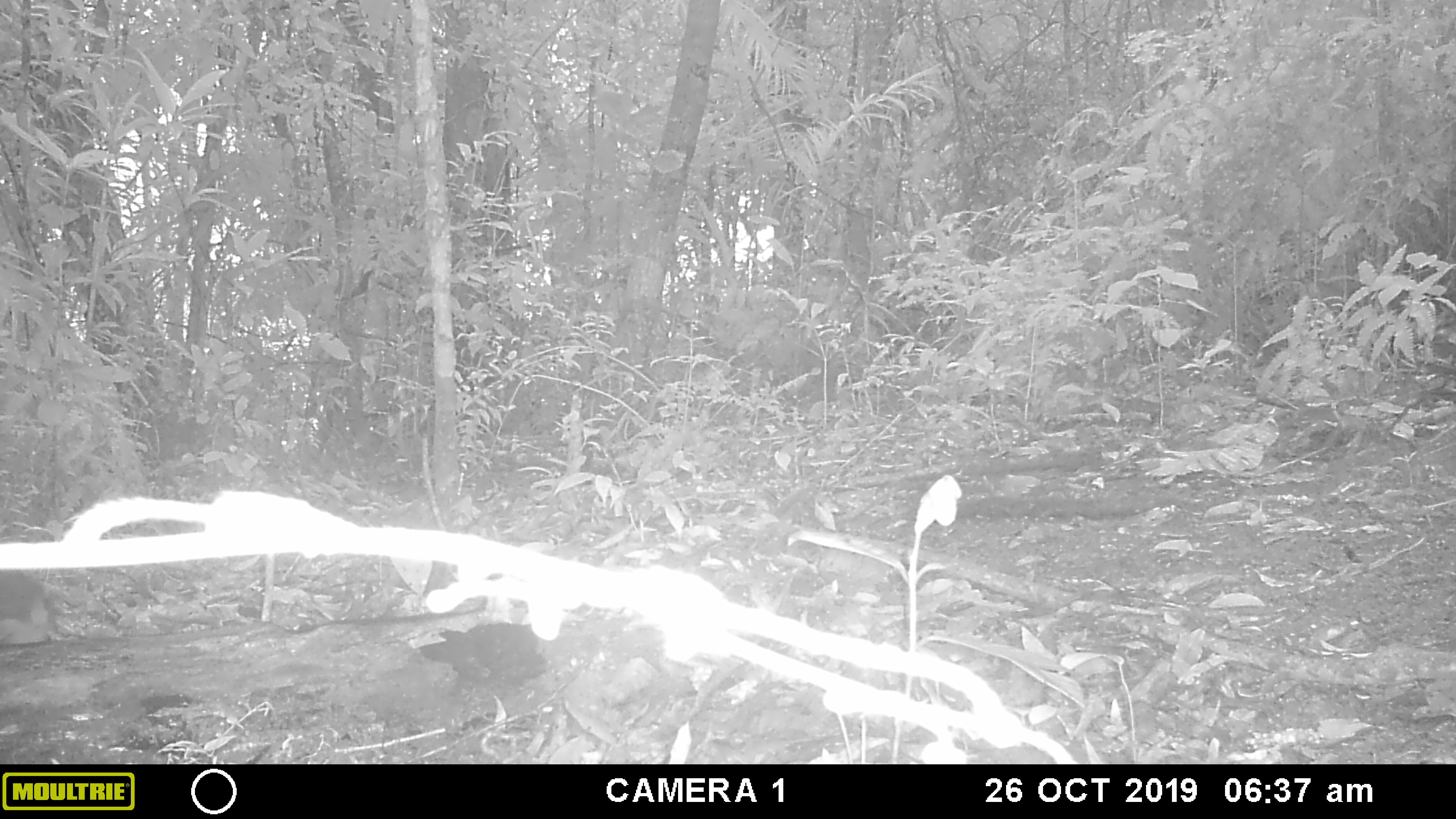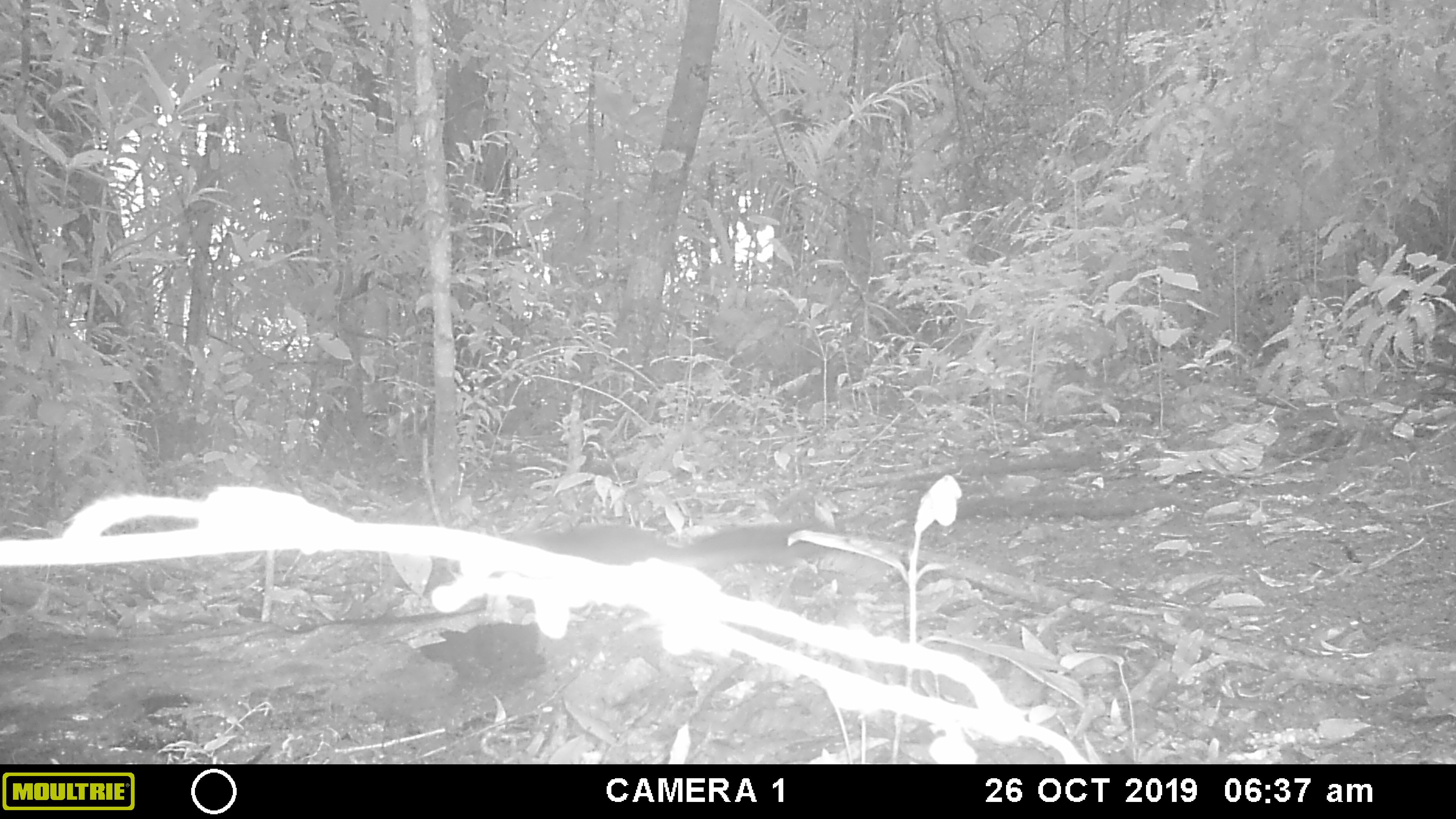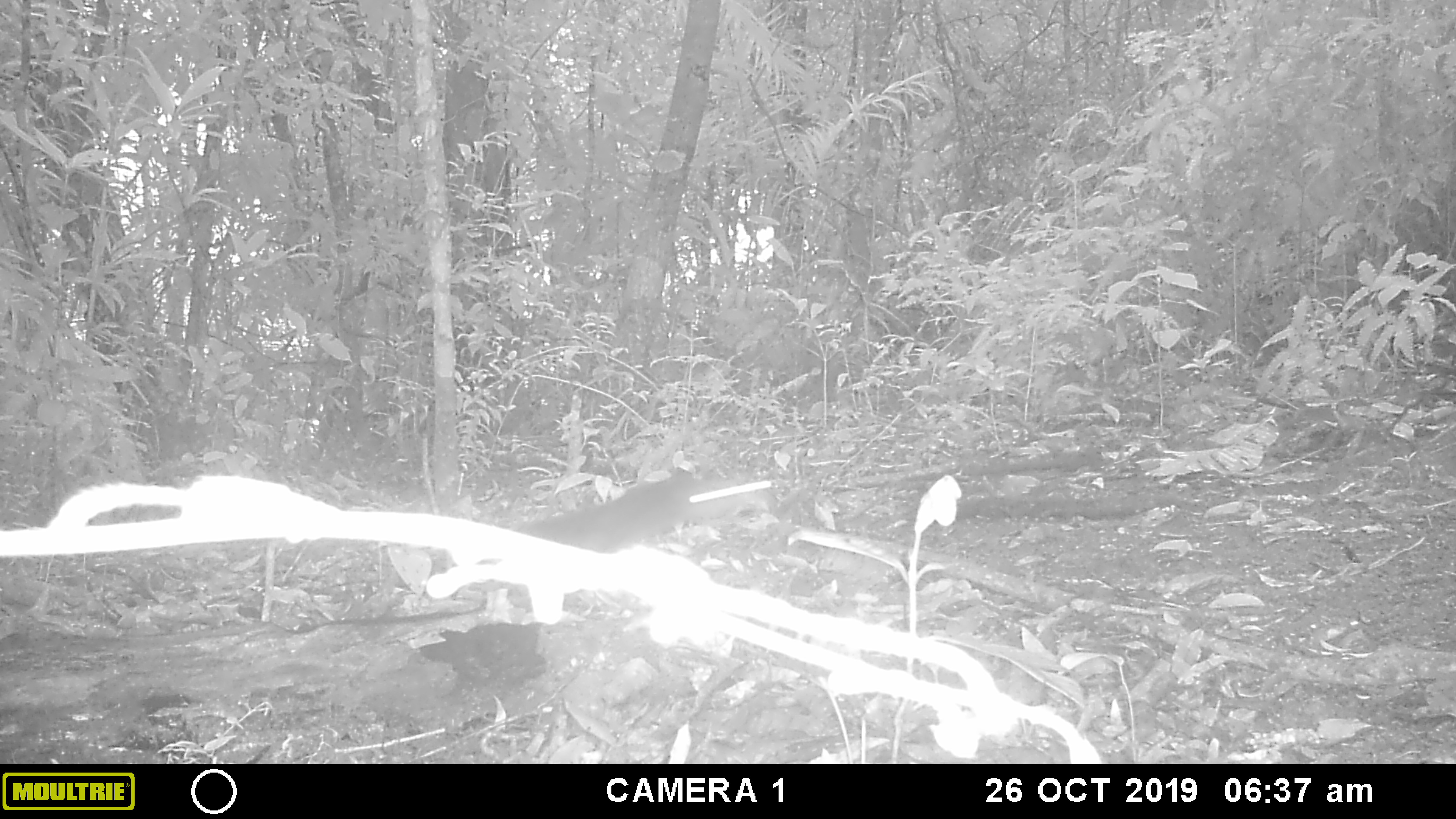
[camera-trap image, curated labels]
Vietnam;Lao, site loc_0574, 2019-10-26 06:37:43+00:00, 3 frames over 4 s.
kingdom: Animalia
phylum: Chordata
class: Mammalia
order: Rodentia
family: Sciuridae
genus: Sciurus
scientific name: Sciurus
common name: squirrel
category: unidentified squirrel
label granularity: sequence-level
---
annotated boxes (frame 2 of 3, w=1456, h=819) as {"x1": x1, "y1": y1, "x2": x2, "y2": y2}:
unidentified squirrel: {"x1": 507, "y1": 520, "x2": 822, "y2": 568}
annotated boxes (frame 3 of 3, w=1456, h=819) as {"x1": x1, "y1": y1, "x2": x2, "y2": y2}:
unidentified squirrel: {"x1": 512, "y1": 473, "x2": 777, "y2": 553}